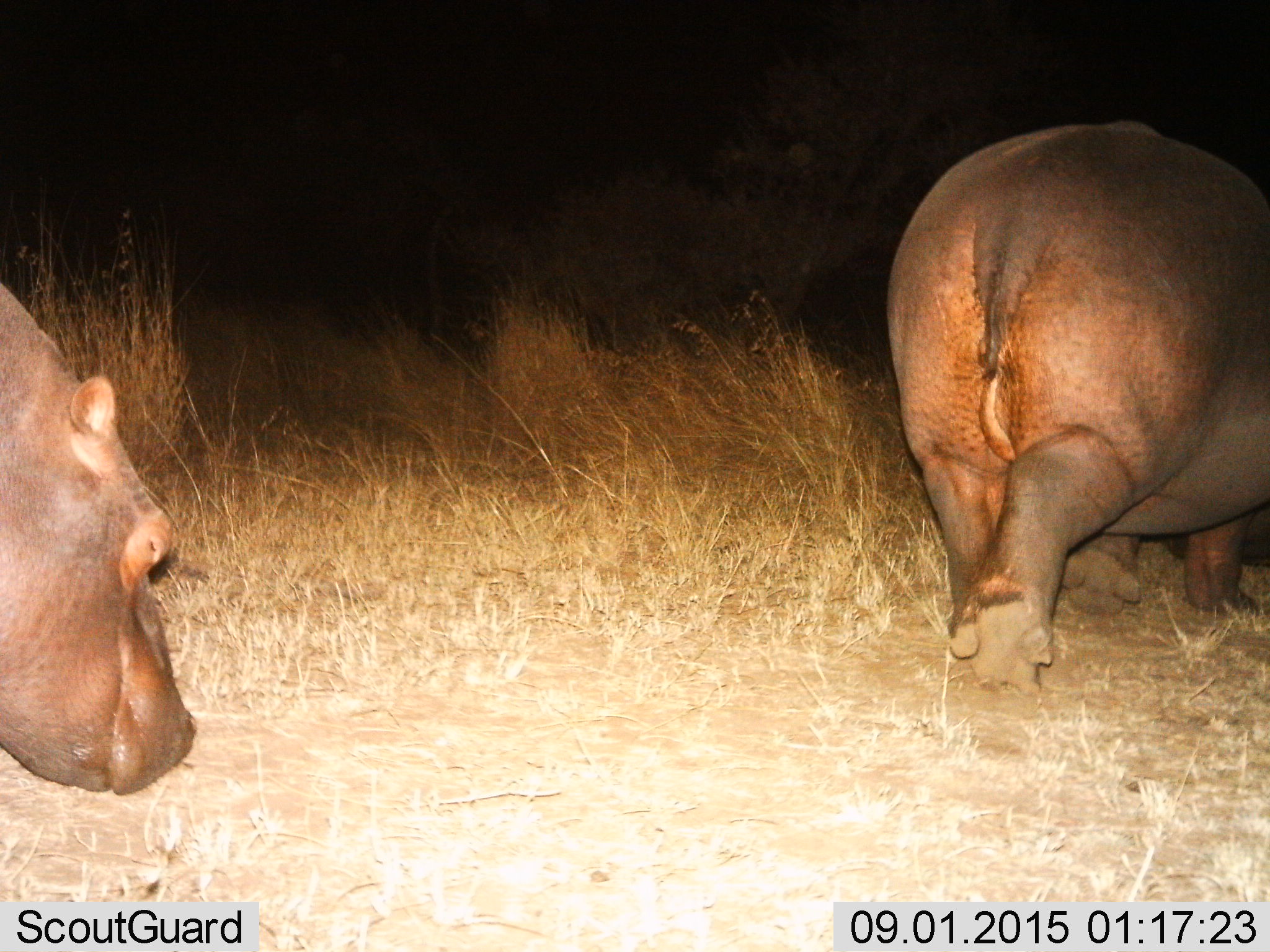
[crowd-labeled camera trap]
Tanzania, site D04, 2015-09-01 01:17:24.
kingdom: Animalia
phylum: Chordata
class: Mammalia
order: Artiodactyla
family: Hippopotamidae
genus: Hippopotamus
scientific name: Hippopotamus amphibius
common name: hippopotamus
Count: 2.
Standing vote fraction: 6%.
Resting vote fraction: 0%.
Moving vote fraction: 94%.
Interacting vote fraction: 0%.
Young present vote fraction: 11%.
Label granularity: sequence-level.